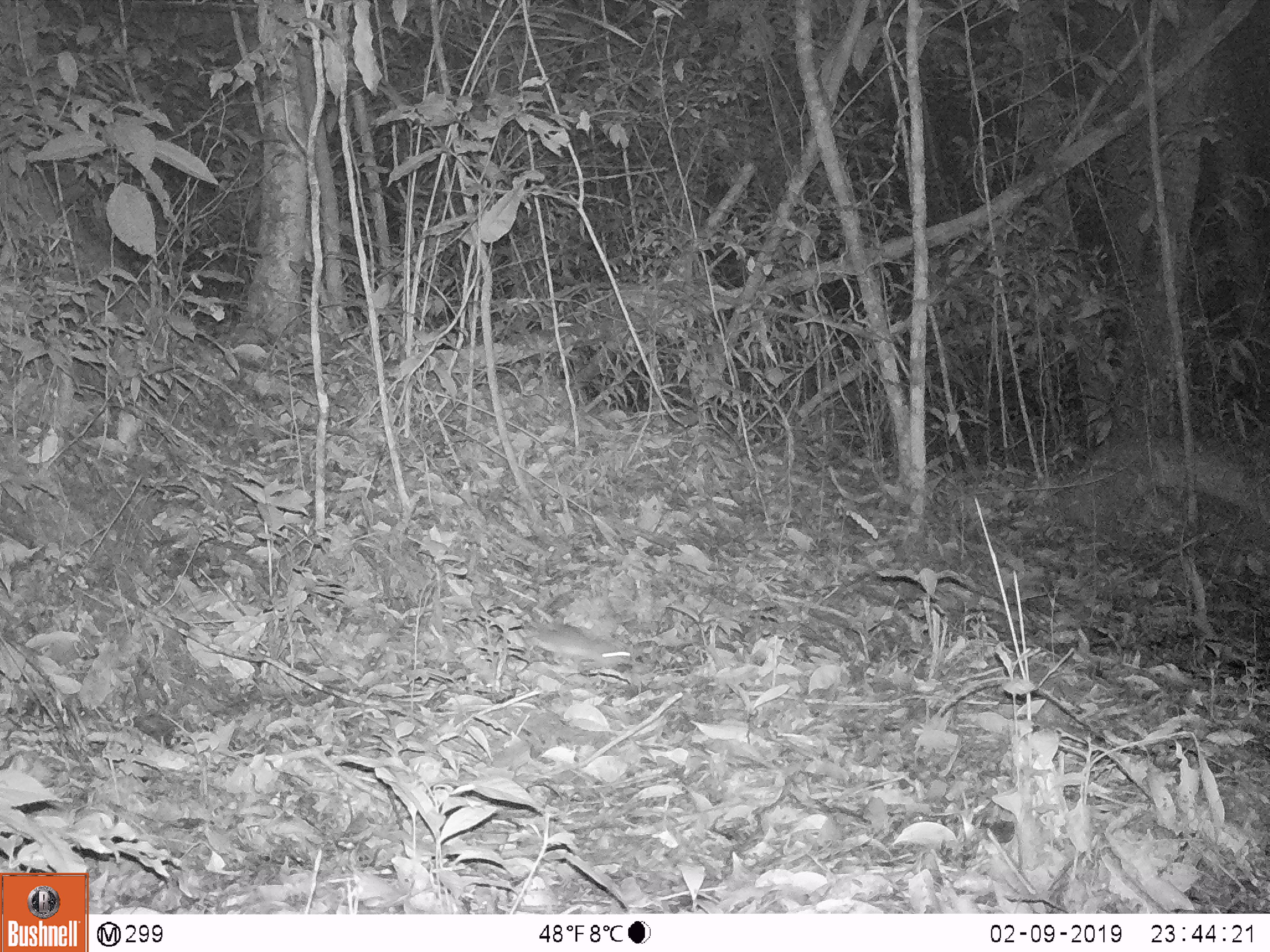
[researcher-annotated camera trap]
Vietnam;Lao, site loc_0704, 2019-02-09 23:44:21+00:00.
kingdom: Animalia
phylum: Chordata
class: Mammalia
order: Rodentia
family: Muridae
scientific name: Muridae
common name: old-world mice and rats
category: unidentified murid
Unidentified murid (old-world mice and rats) (Muridae). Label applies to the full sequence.